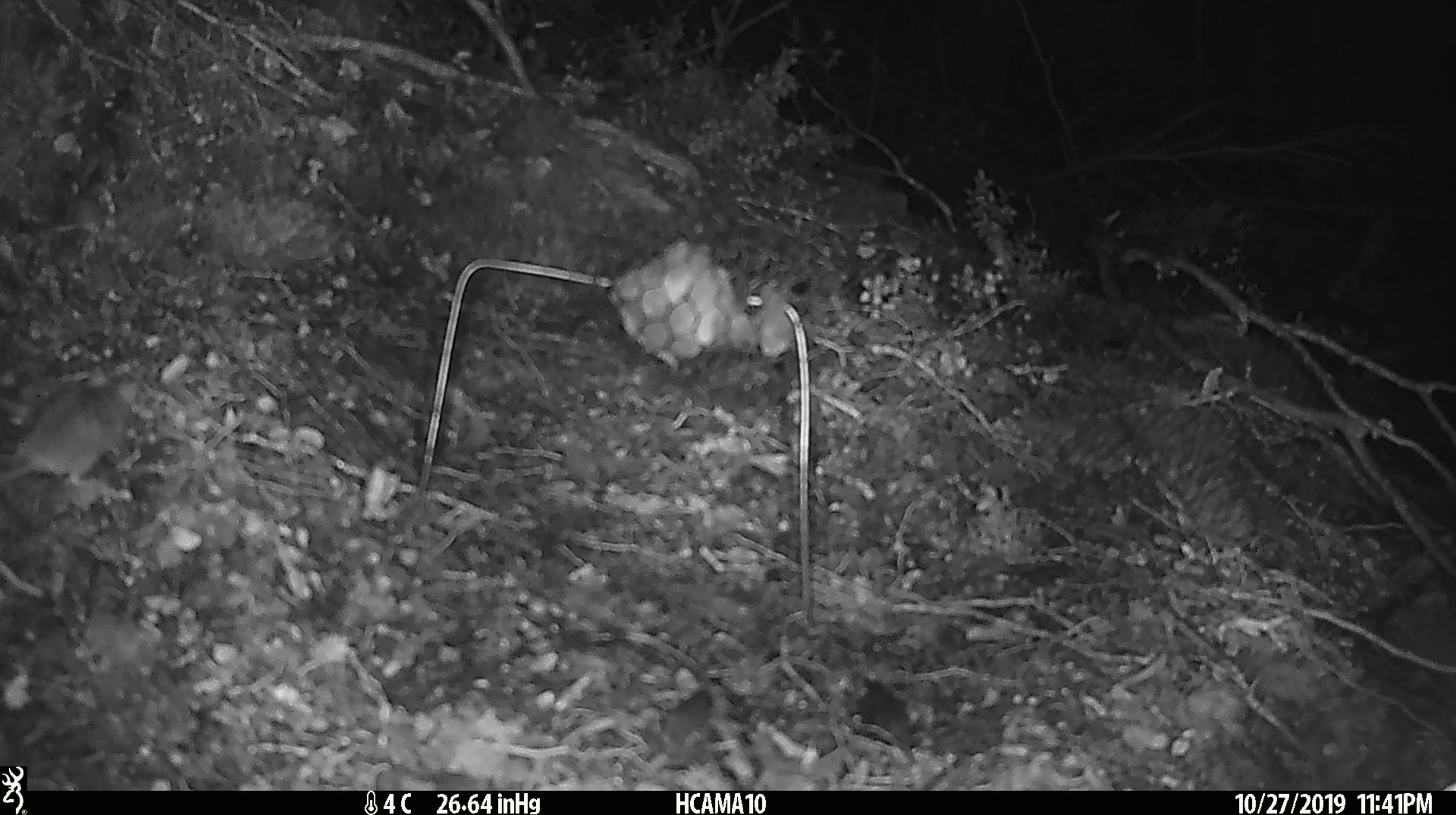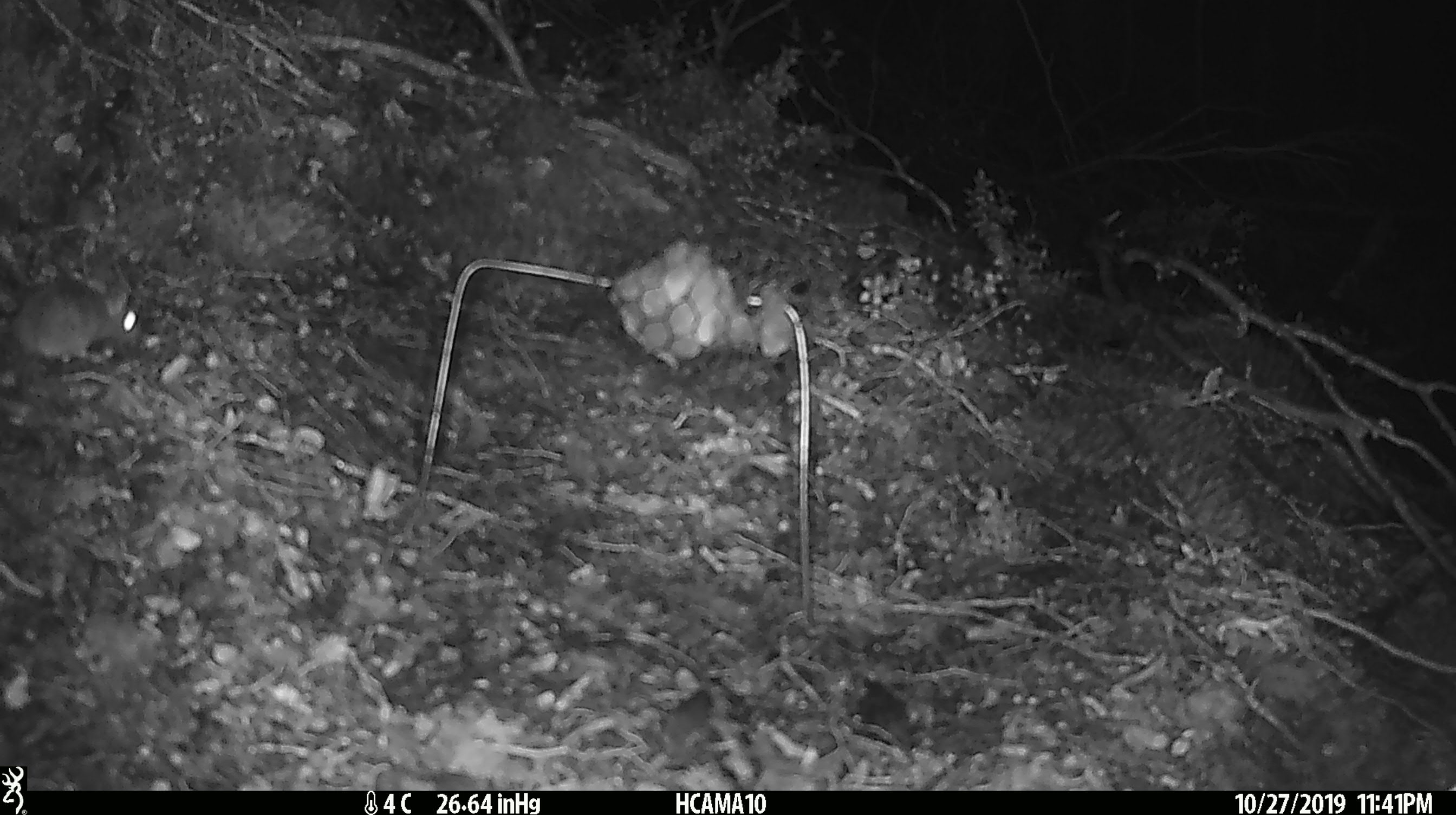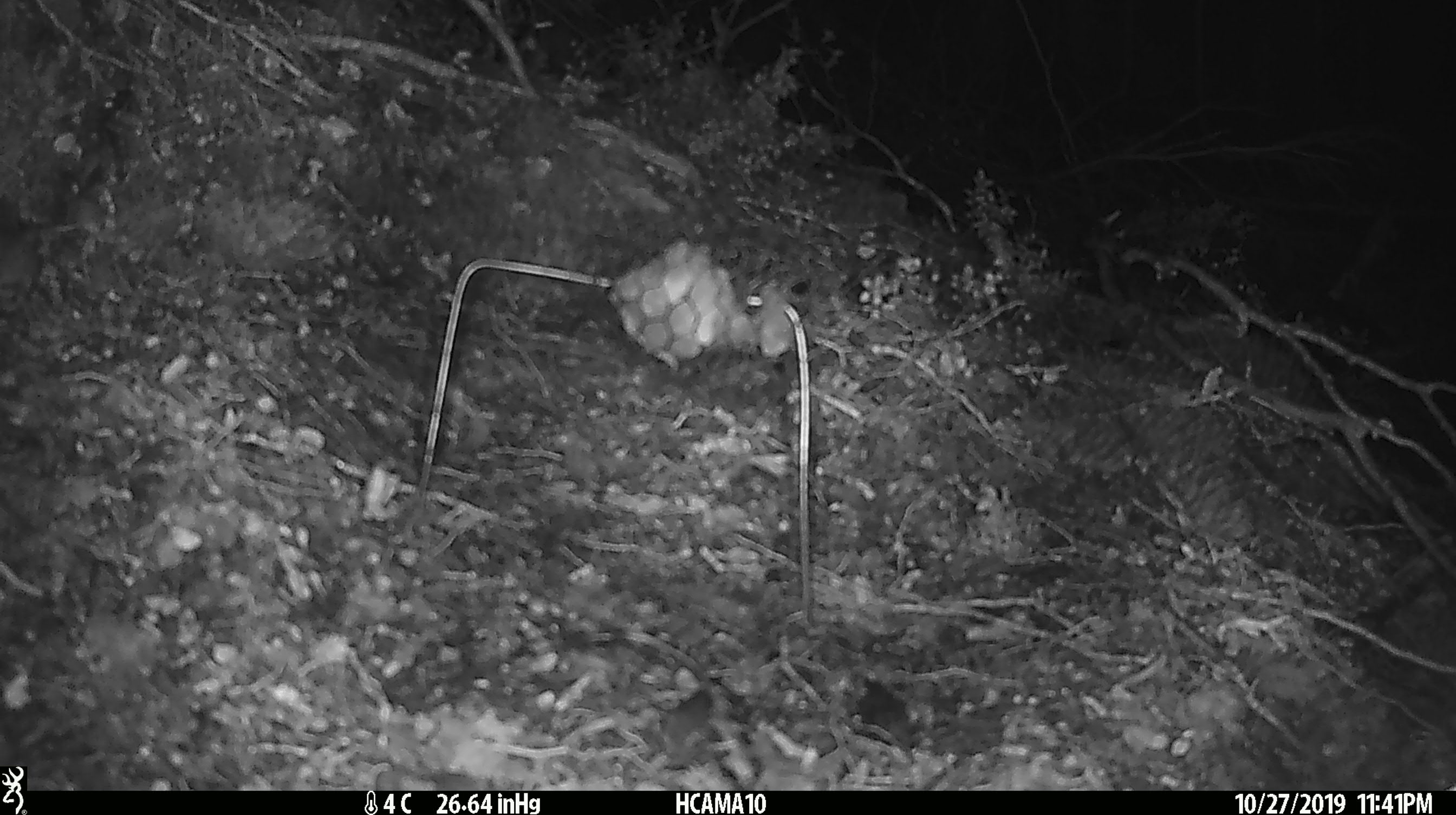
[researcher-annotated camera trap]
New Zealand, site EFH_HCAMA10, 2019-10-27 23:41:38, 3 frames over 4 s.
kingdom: Animalia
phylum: Chordata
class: Mammalia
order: Rodentia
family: Muridae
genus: Mus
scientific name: Mus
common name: mouse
Mouse (Mus).